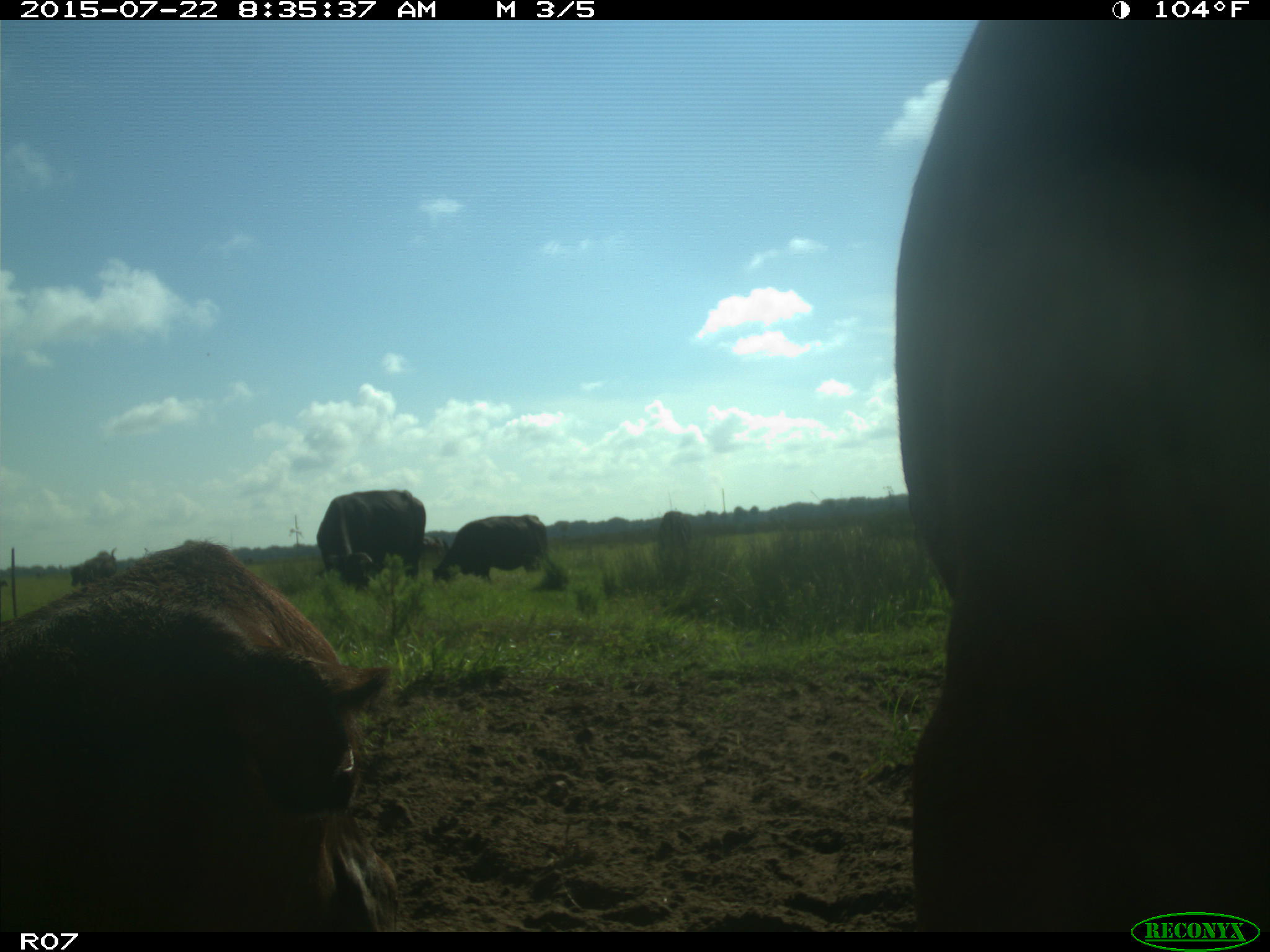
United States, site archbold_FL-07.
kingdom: Animalia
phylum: Chordata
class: Mammalia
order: Artiodactyla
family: Suidae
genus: Sus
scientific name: Sus scrofa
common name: wild boar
Sus scrofa (wild boar).